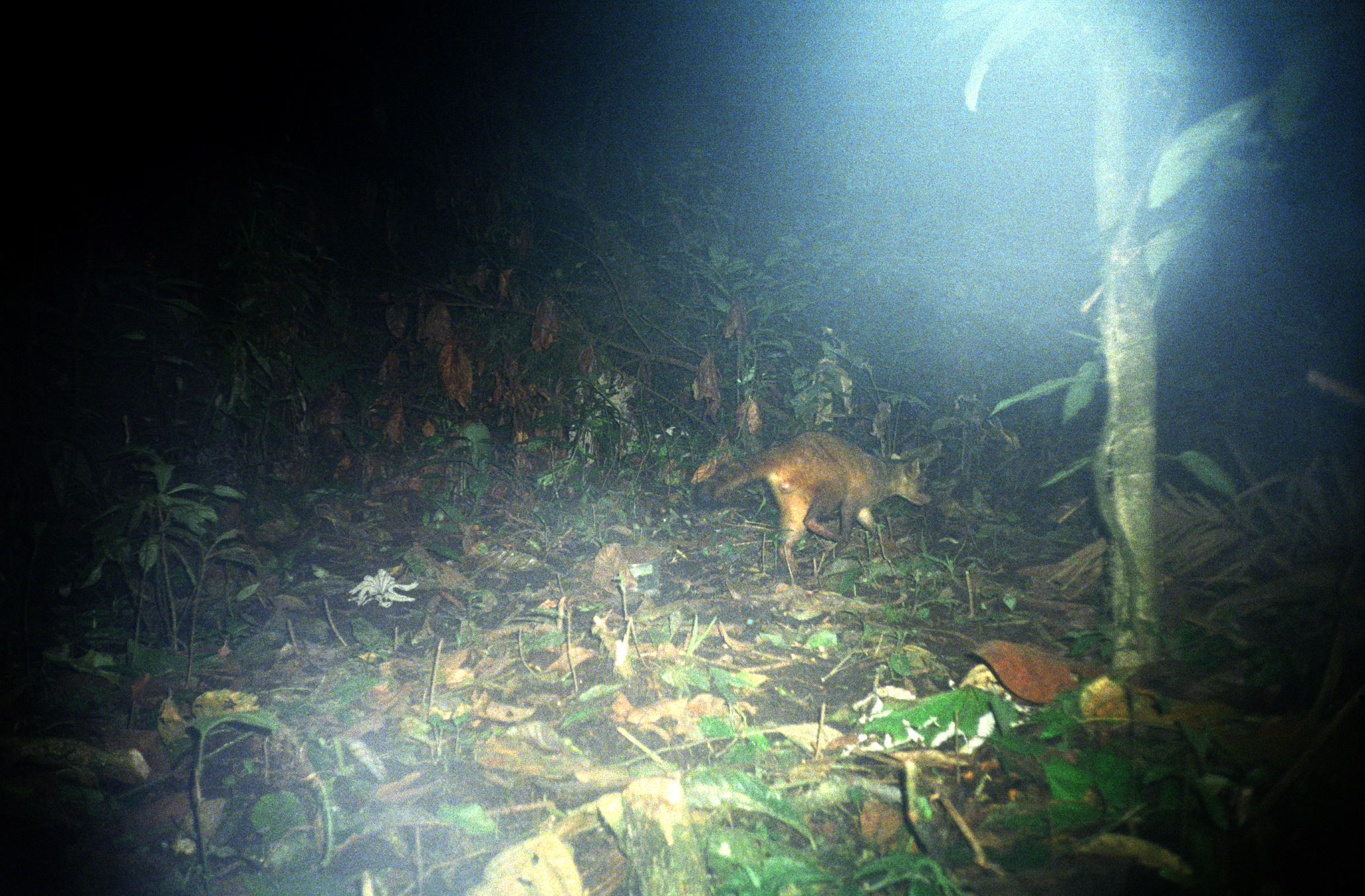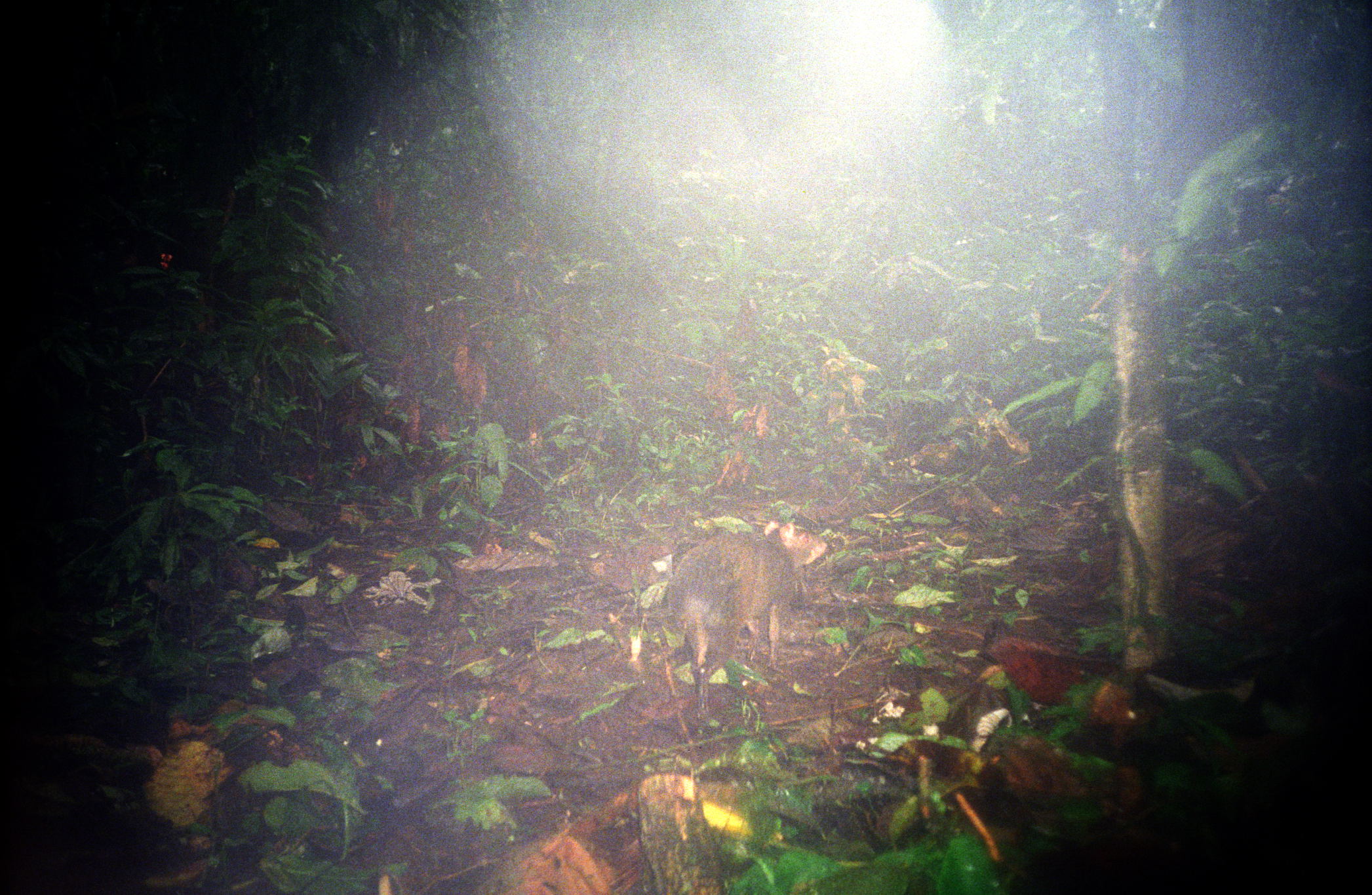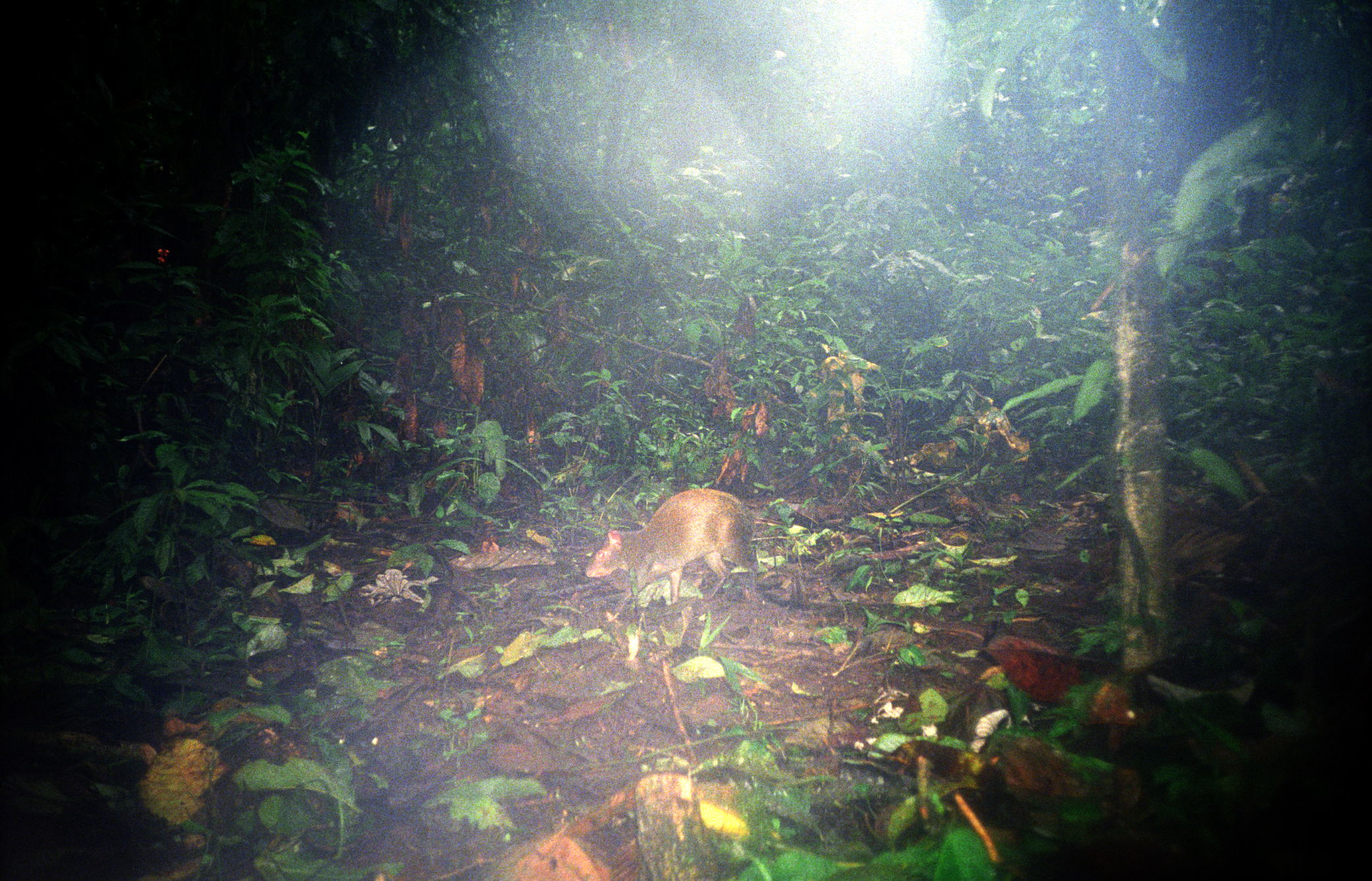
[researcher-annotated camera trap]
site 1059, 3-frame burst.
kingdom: Animalia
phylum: Chordata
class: Mammalia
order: Carnivora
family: Procyonidae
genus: Procyon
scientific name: Procyon cancrivorus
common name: crab-eating raccoon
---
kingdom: Animalia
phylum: Chordata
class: Mammalia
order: Rodentia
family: Dasyproctidae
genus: Dasyprocta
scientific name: Dasyprocta punctata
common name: central american agouti